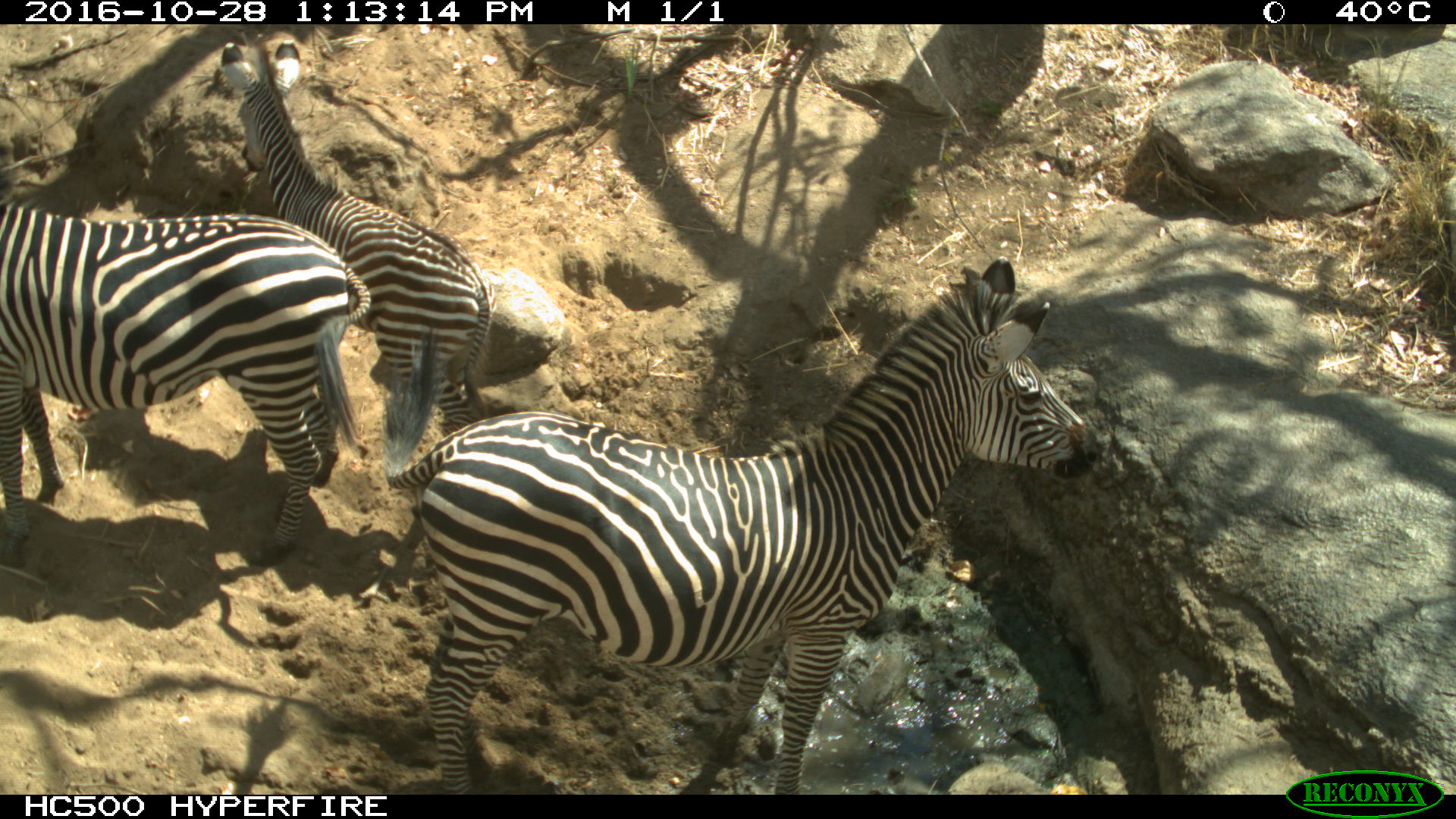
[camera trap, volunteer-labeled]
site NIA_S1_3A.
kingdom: Animalia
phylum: Chordata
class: Mammalia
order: Perissodactyla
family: Equidae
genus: Equus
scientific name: Equus quagga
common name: plains zebra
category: zebraplains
Zebraplains (plains zebra) (Equus quagga), count 3. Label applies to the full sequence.